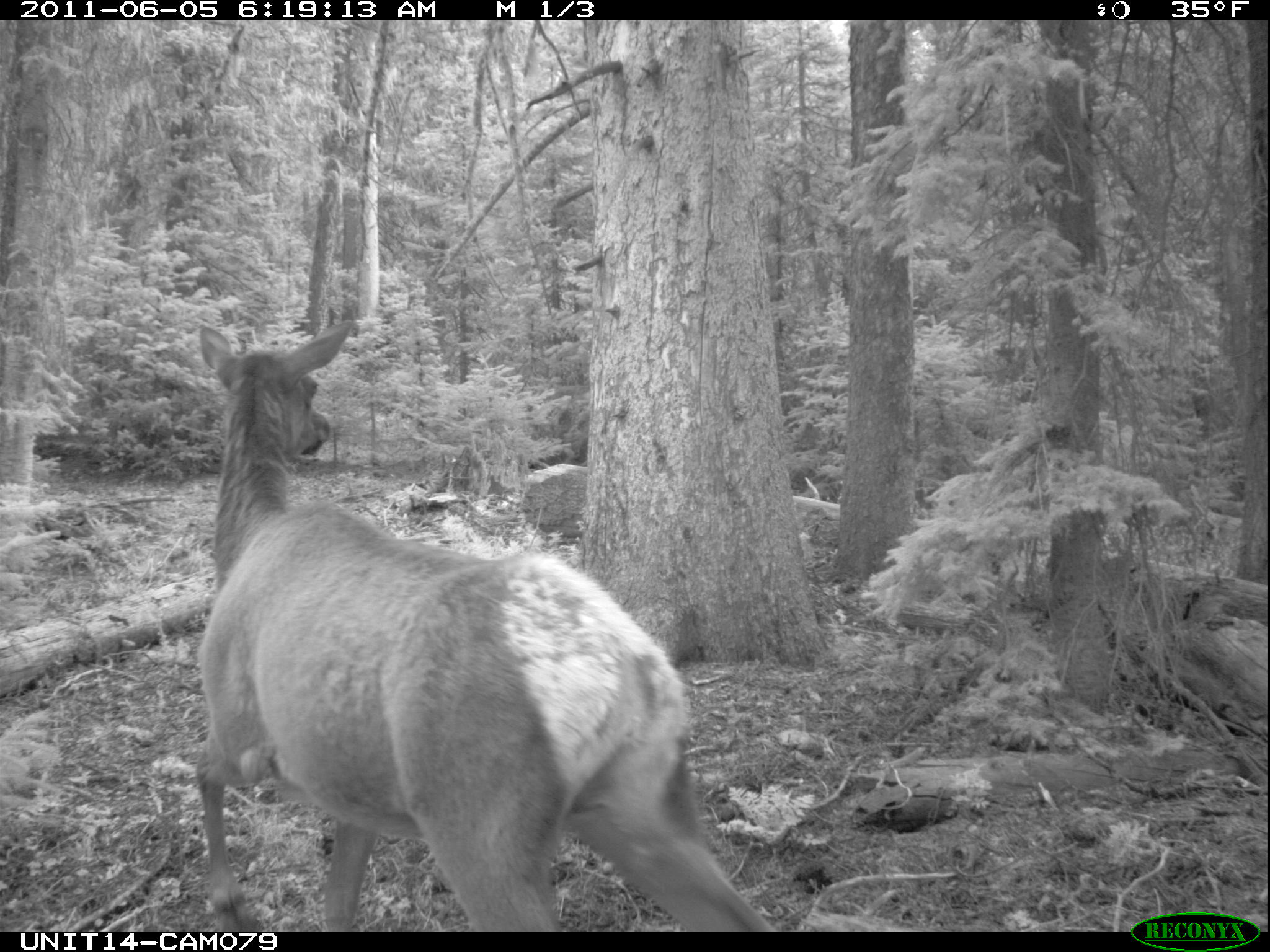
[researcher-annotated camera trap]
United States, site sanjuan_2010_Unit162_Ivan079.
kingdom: Animalia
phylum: Chordata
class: Mammalia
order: Artiodactyla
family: Cervidae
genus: Cervus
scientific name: Cervus elaphus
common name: red deer